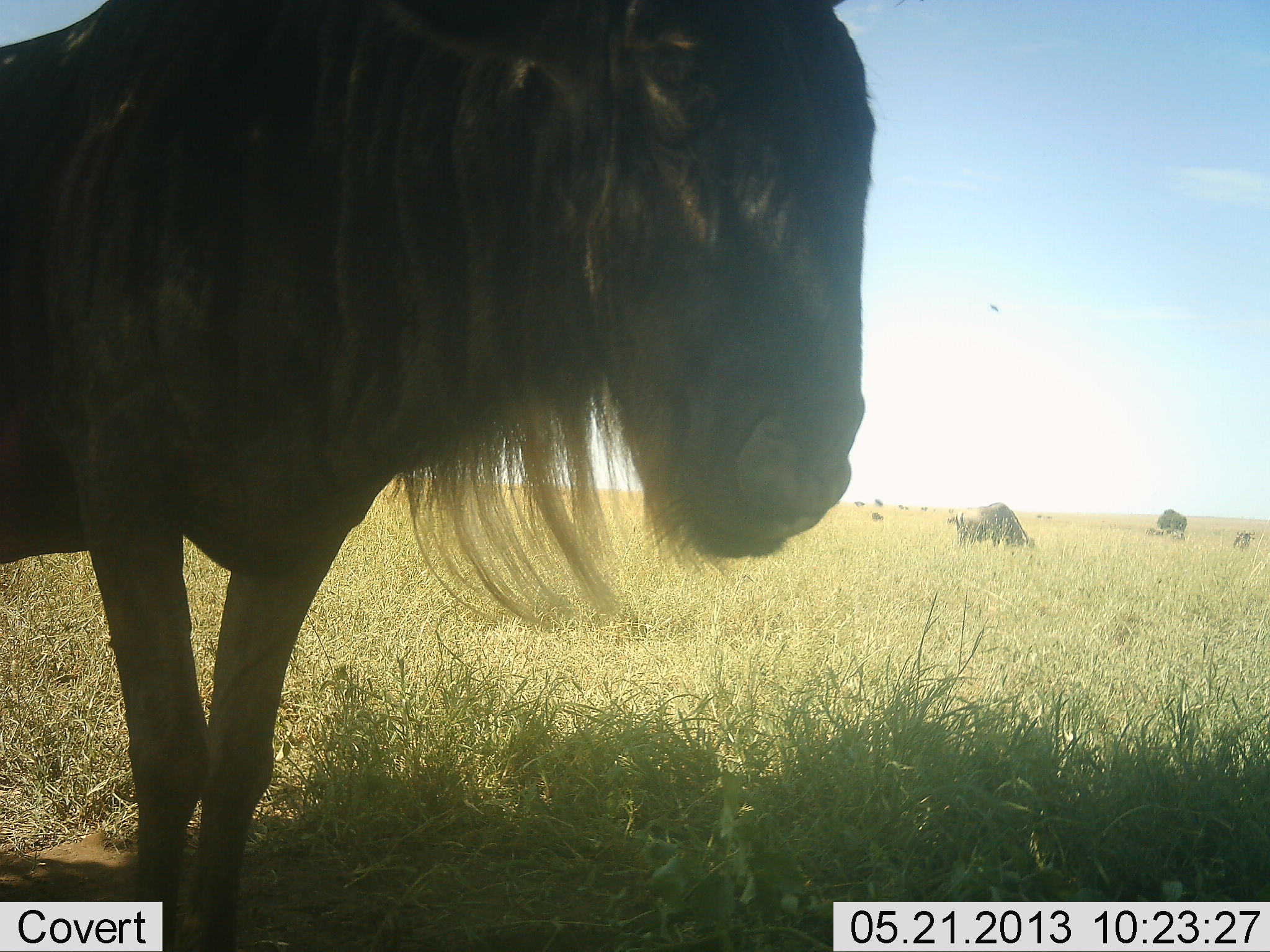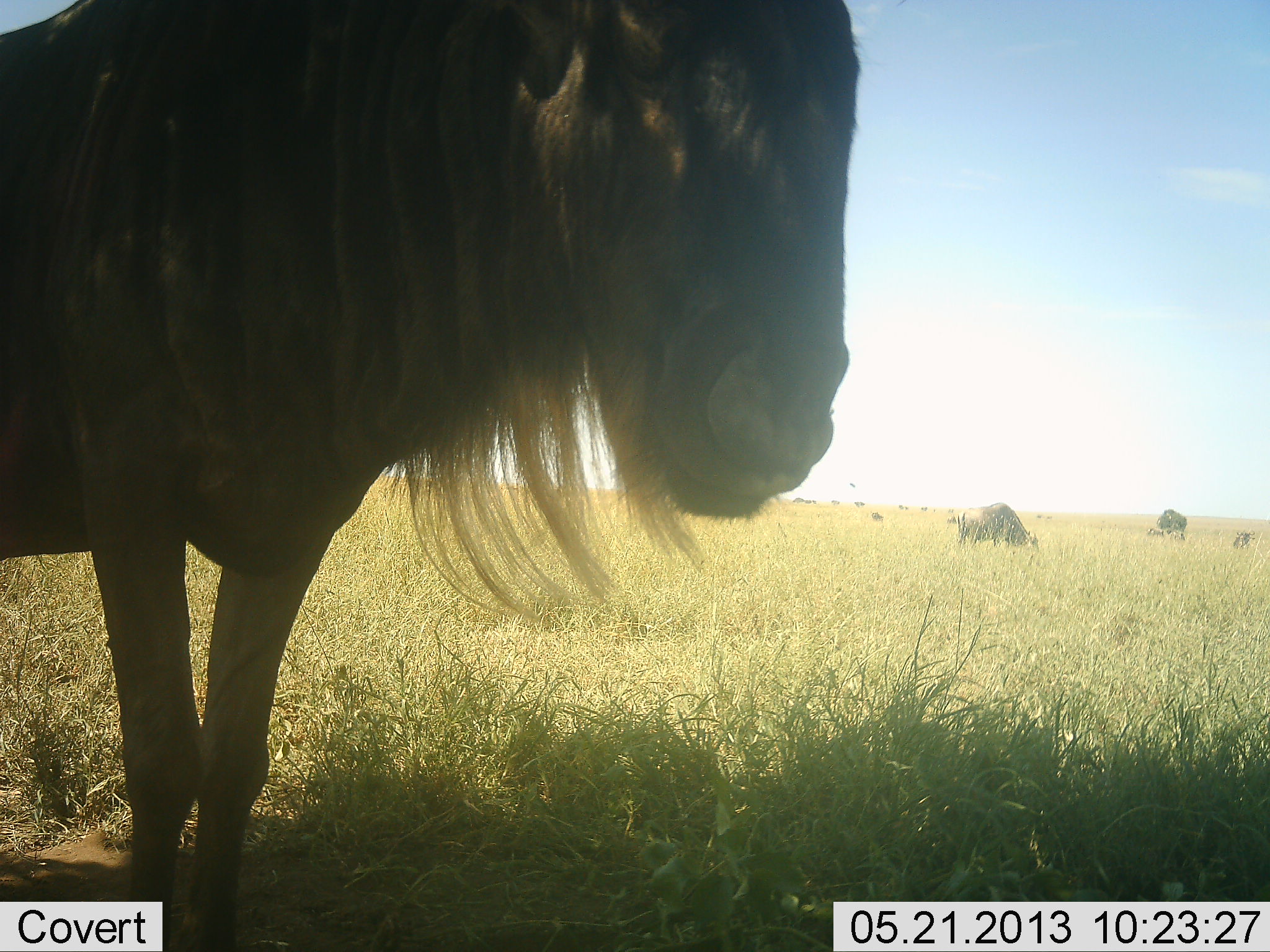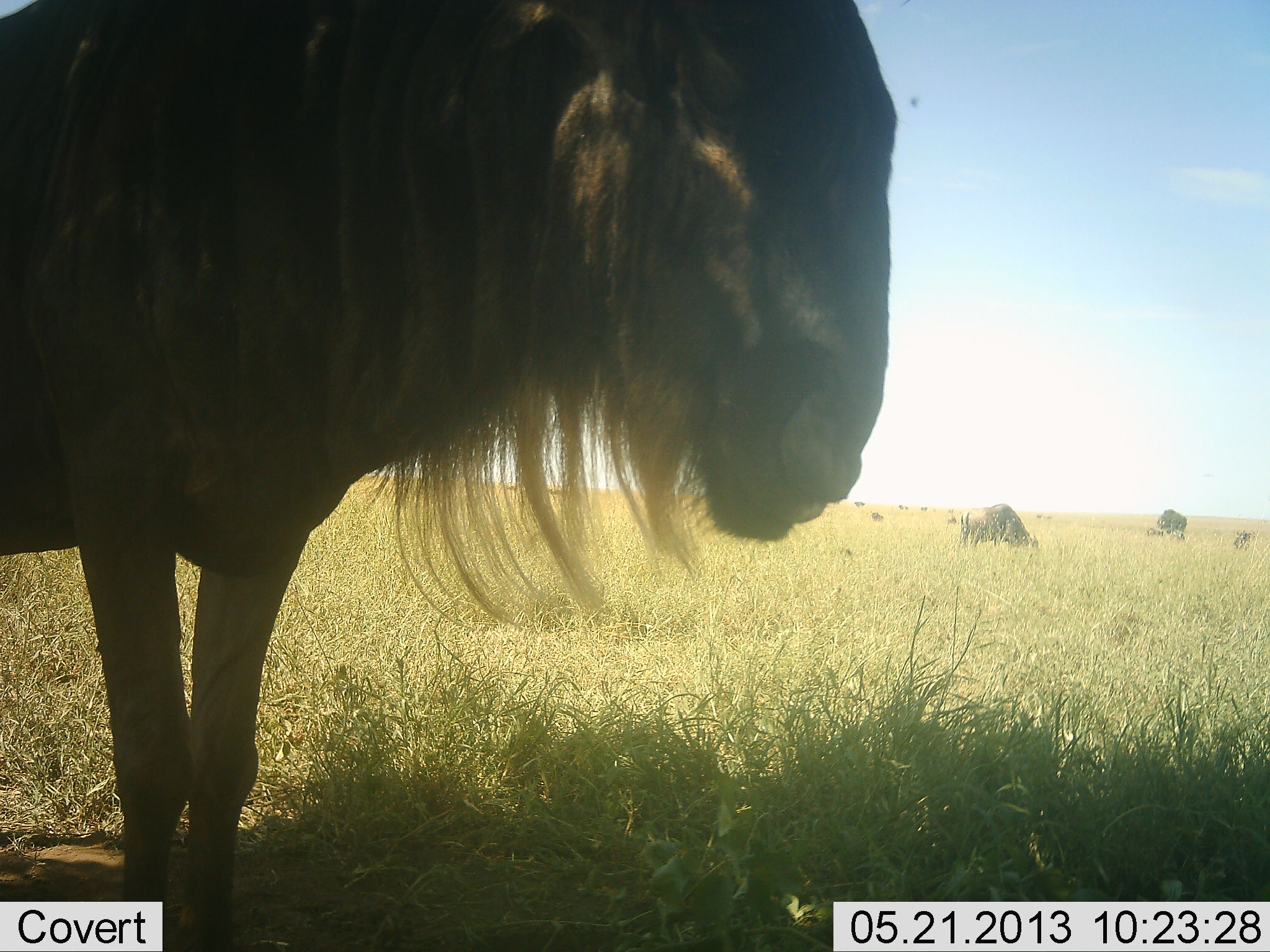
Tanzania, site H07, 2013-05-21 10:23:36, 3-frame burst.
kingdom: Animalia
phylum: Chordata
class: Mammalia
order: Artiodactyla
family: Bovidae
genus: Connochaetes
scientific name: Connochaetes taurinus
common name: blue wildebeest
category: wildebeest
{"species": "wildebeest (blue wildebeest) (Connochaetes taurinus)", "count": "3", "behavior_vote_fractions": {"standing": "84%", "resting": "3%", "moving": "10%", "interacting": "3%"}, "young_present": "3%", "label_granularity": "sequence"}